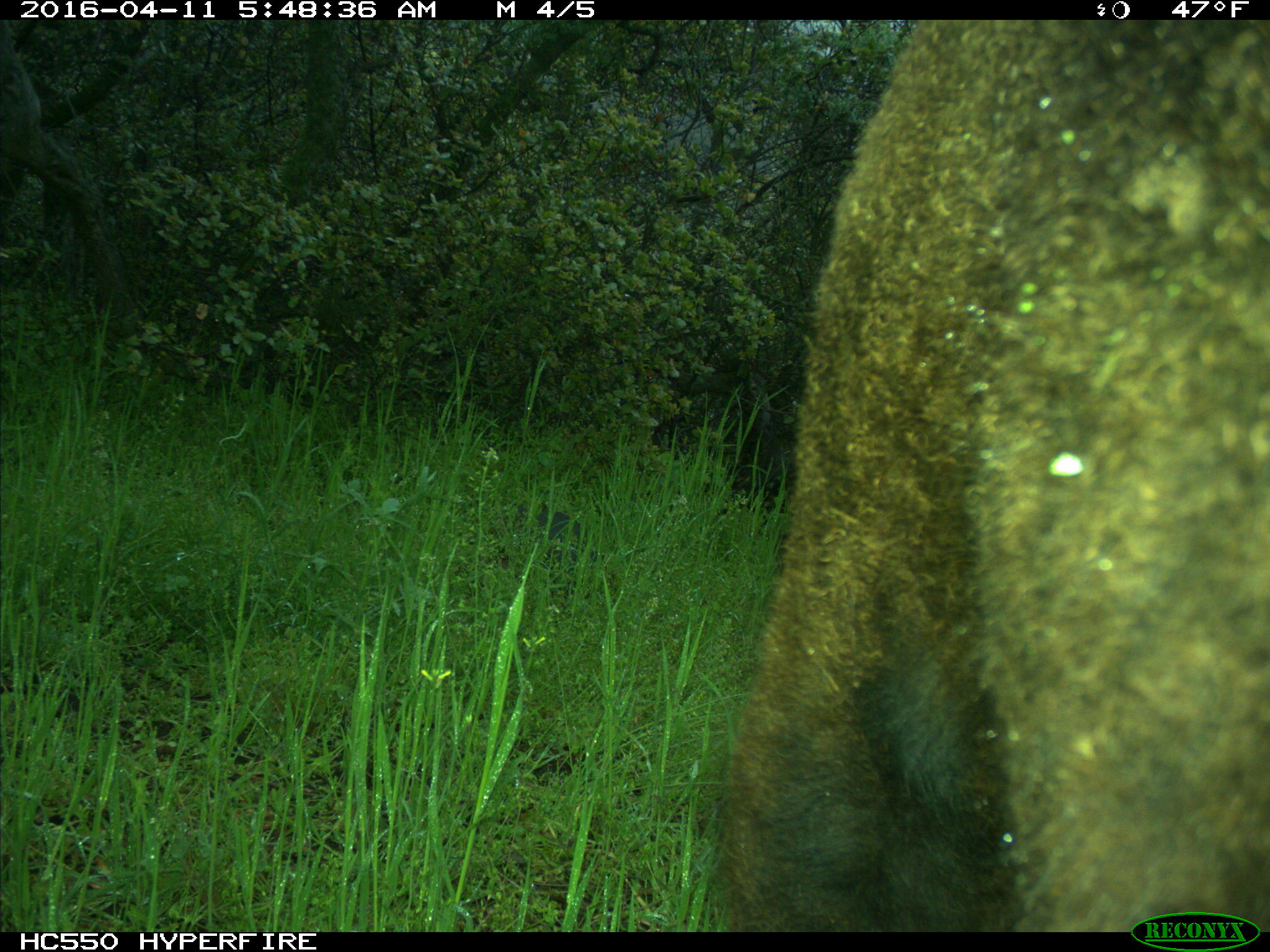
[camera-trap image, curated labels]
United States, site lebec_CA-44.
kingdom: Animalia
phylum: Chordata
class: Mammalia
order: Artiodactyla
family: Bovidae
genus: Bos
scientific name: Bos taurus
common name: domestic cow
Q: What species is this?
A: Bos taurus (domestic cow).